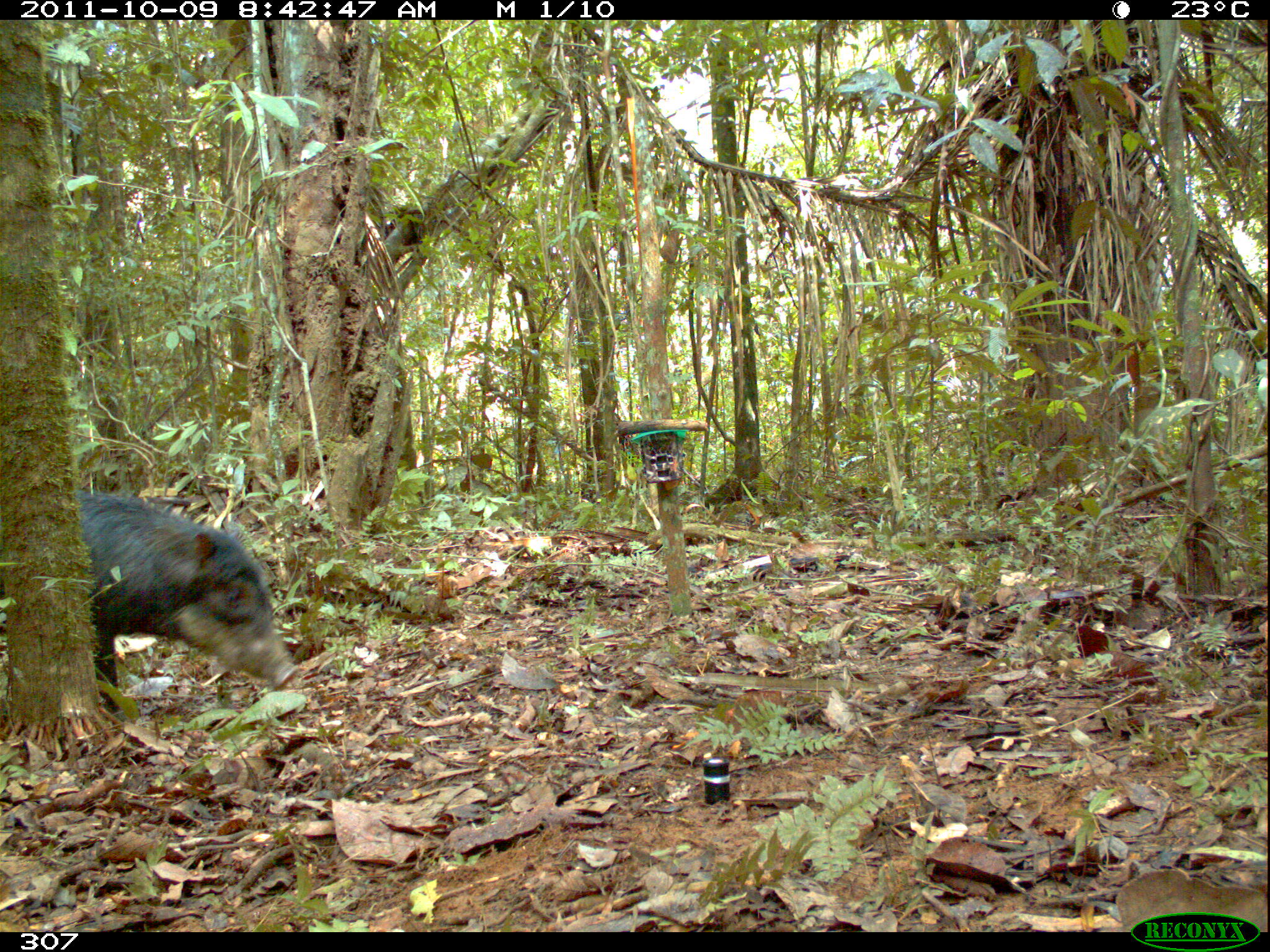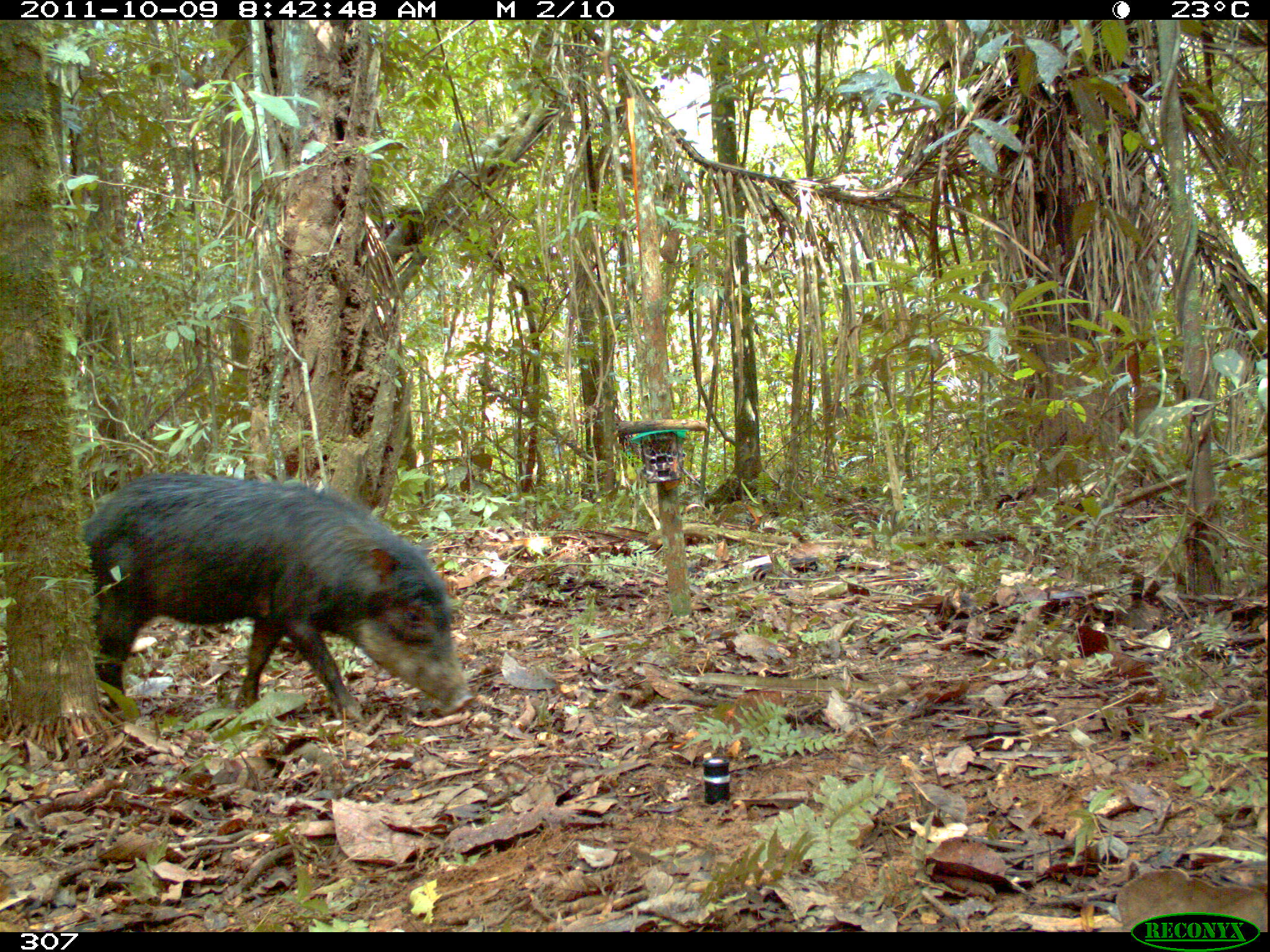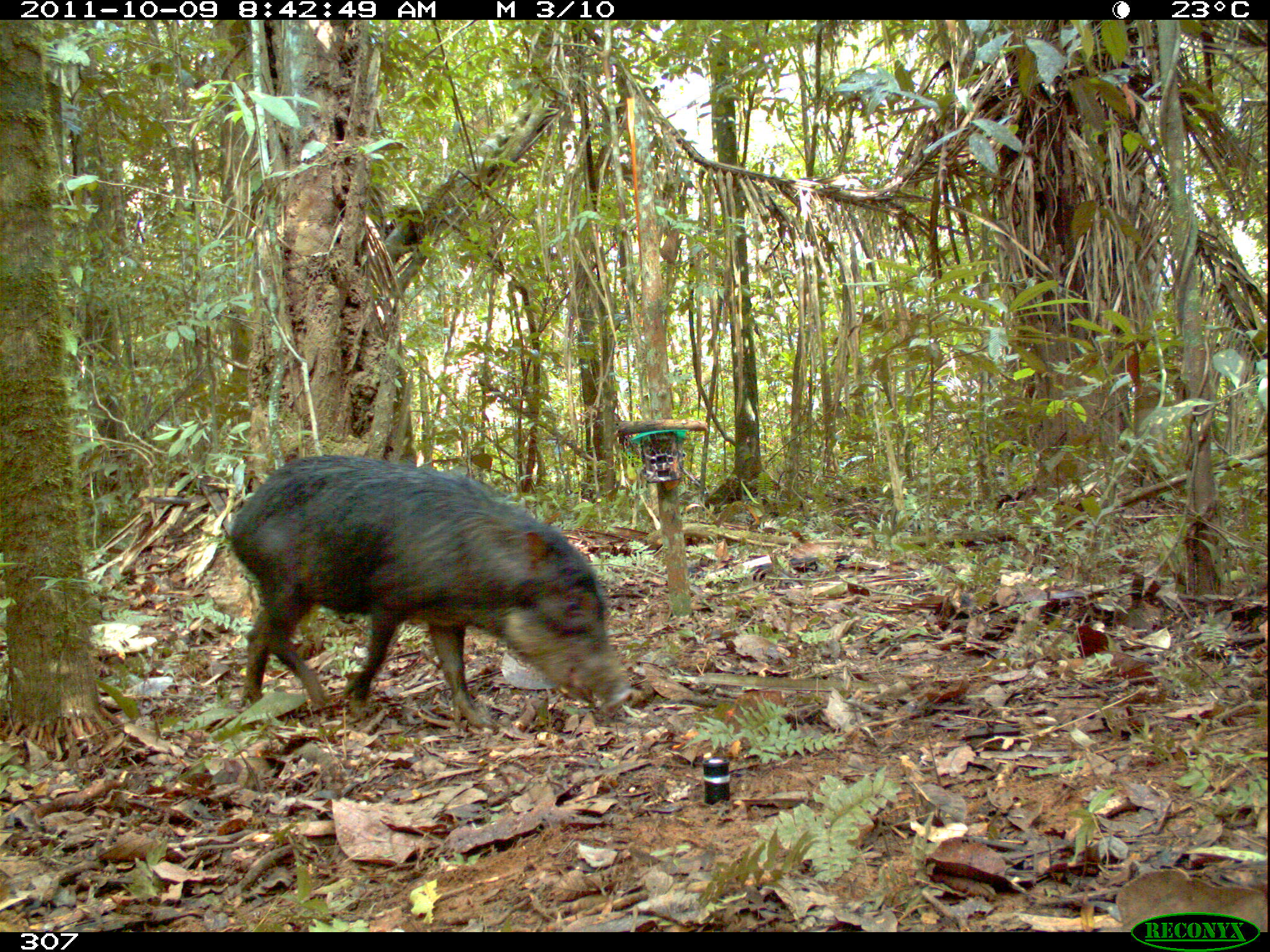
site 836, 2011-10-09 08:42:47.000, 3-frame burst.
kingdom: Animalia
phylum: Chordata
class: Mammalia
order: Artiodactyla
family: Tayassuidae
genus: Tayassu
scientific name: Tayassu pecari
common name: white-lipped peccary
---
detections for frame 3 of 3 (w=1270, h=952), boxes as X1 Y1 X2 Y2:
tayassu pecari: 221 453 627 728